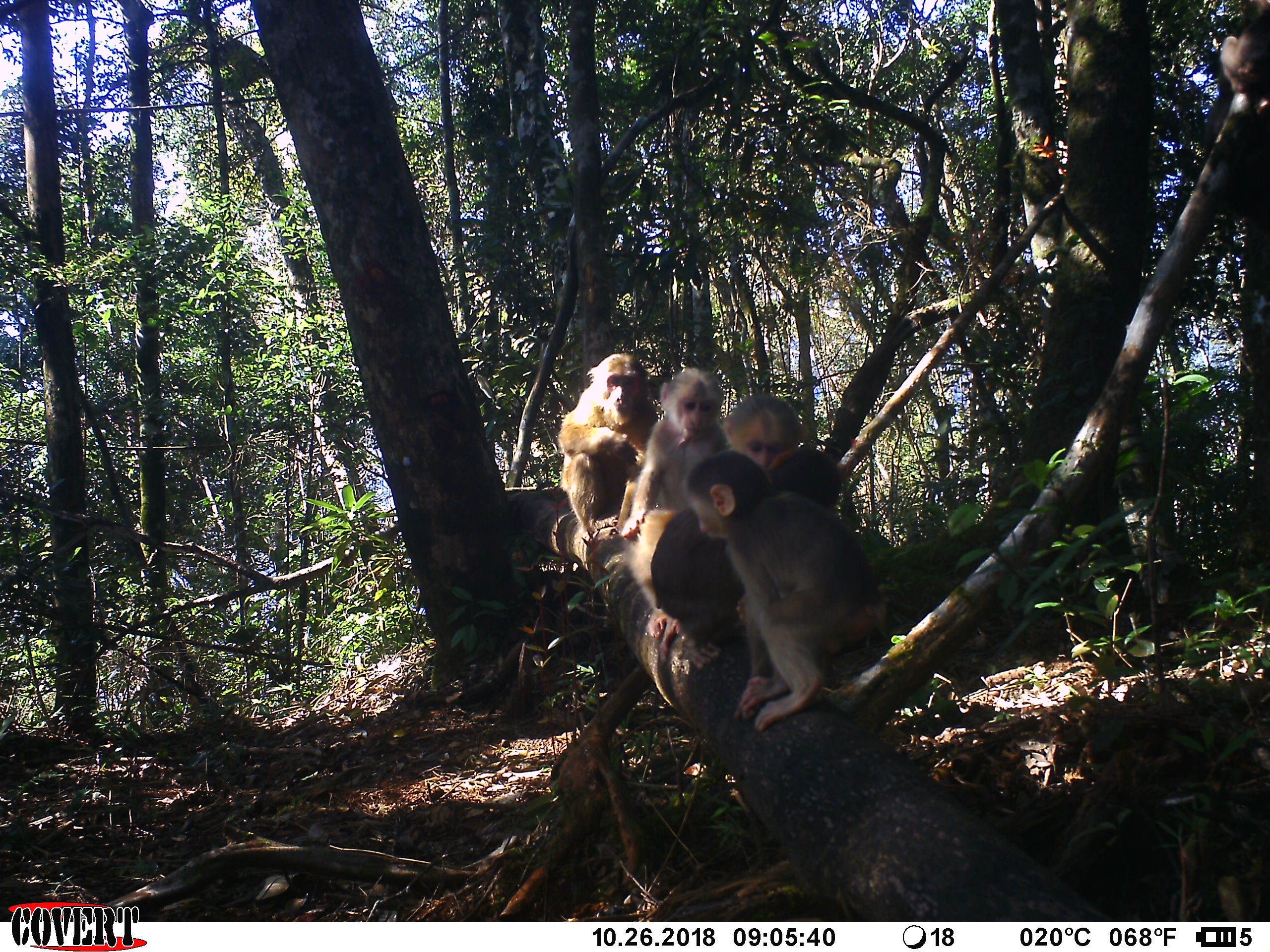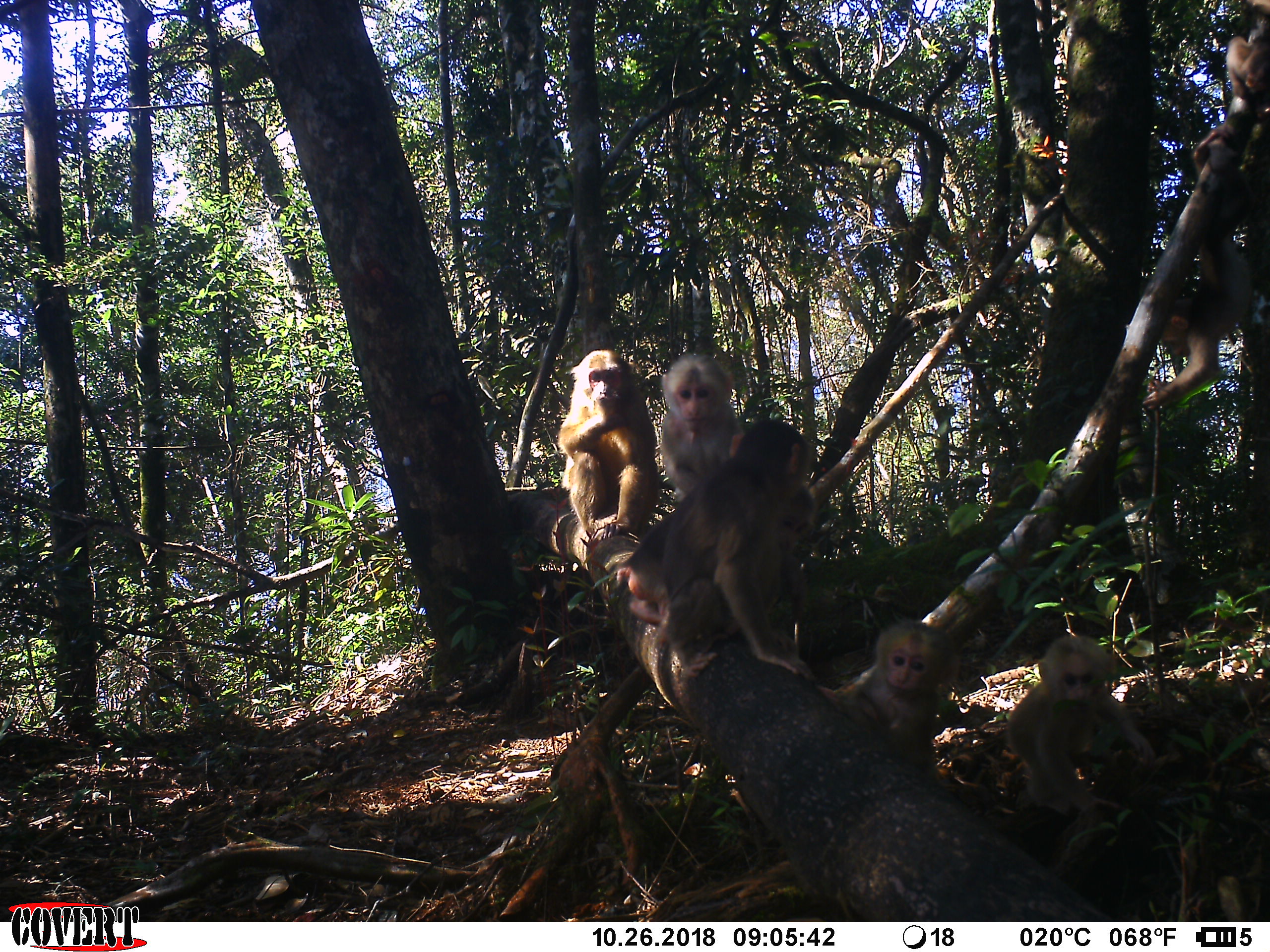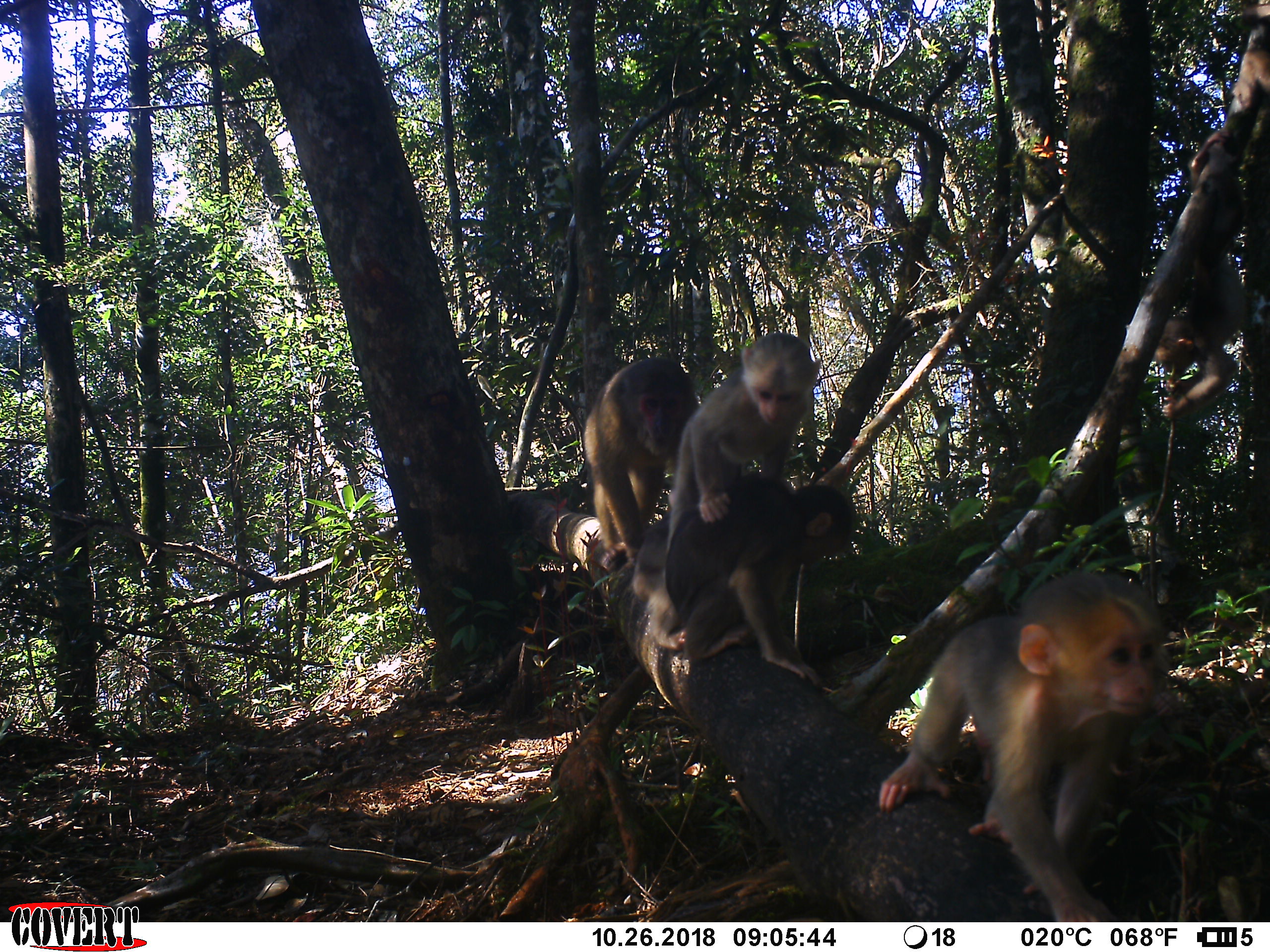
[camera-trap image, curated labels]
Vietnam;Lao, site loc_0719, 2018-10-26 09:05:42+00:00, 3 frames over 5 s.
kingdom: Animalia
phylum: Chordata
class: Mammalia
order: Primates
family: Cercopithecidae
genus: Macaca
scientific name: Macaca arctoides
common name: stump-tailed macaque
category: stump tailed macaque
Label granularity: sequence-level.